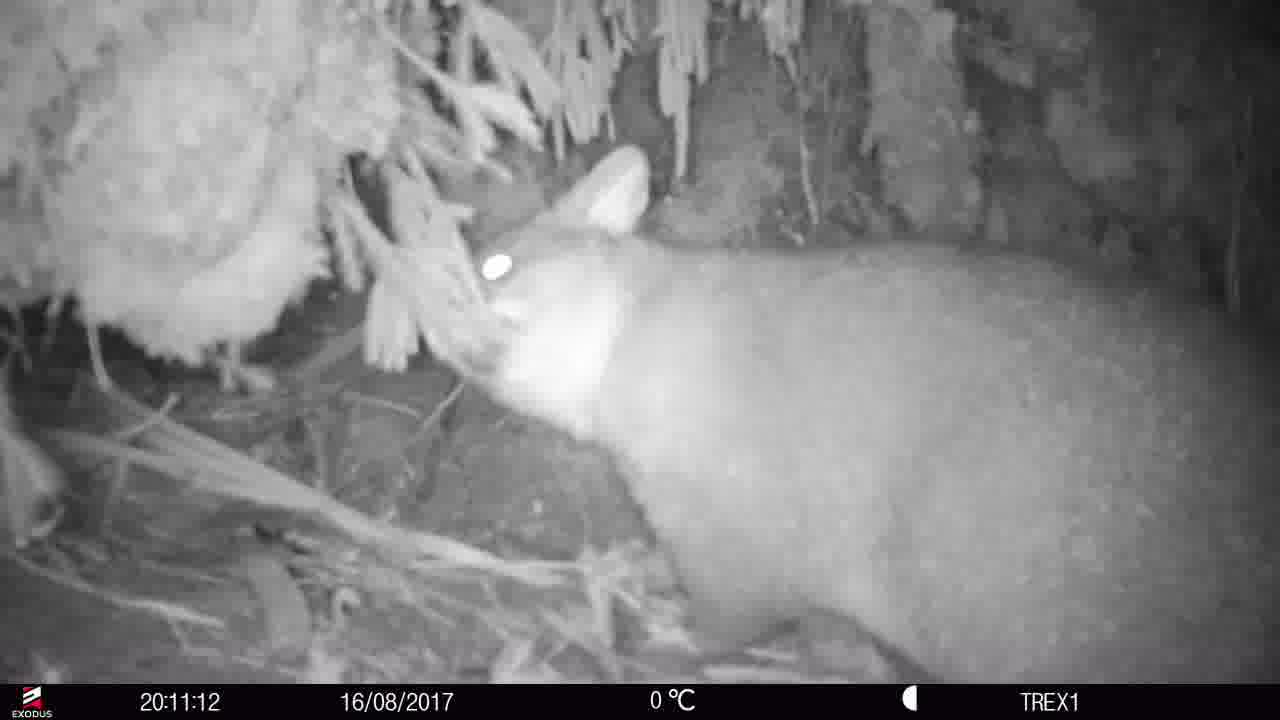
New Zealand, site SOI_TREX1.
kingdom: Animalia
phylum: Chordata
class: Mammalia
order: Diprotodontia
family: Phalangeridae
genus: Trichosurus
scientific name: Trichosurus vulpecula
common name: common brushtail possum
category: possum